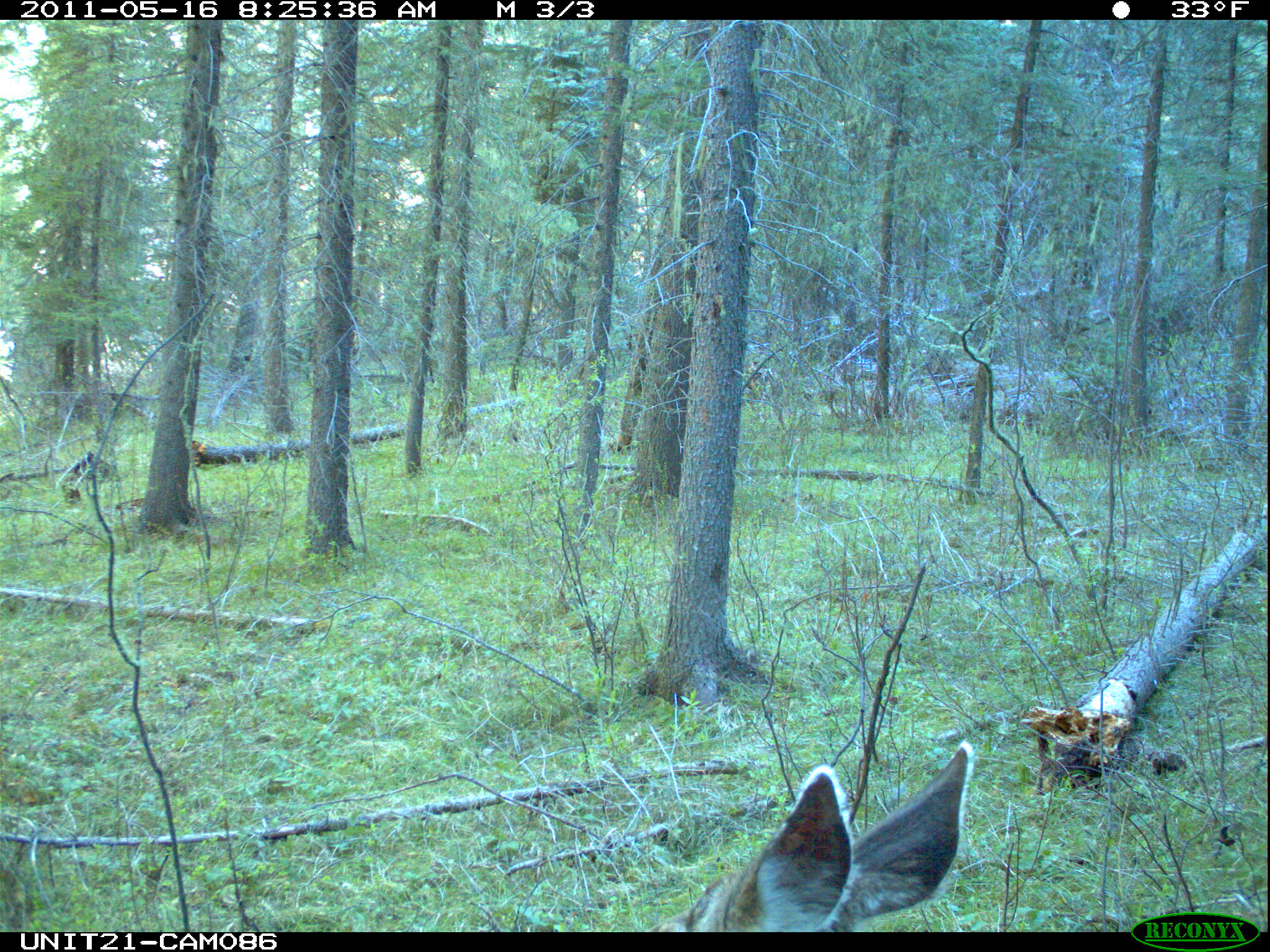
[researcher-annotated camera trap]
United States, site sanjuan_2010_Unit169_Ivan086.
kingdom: Animalia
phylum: Chordata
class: Mammalia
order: Artiodactyla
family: Cervidae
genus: Odocoileus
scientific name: Odocoileus hemionus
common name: mule deer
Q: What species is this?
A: Odocoileus hemionus (mule deer).